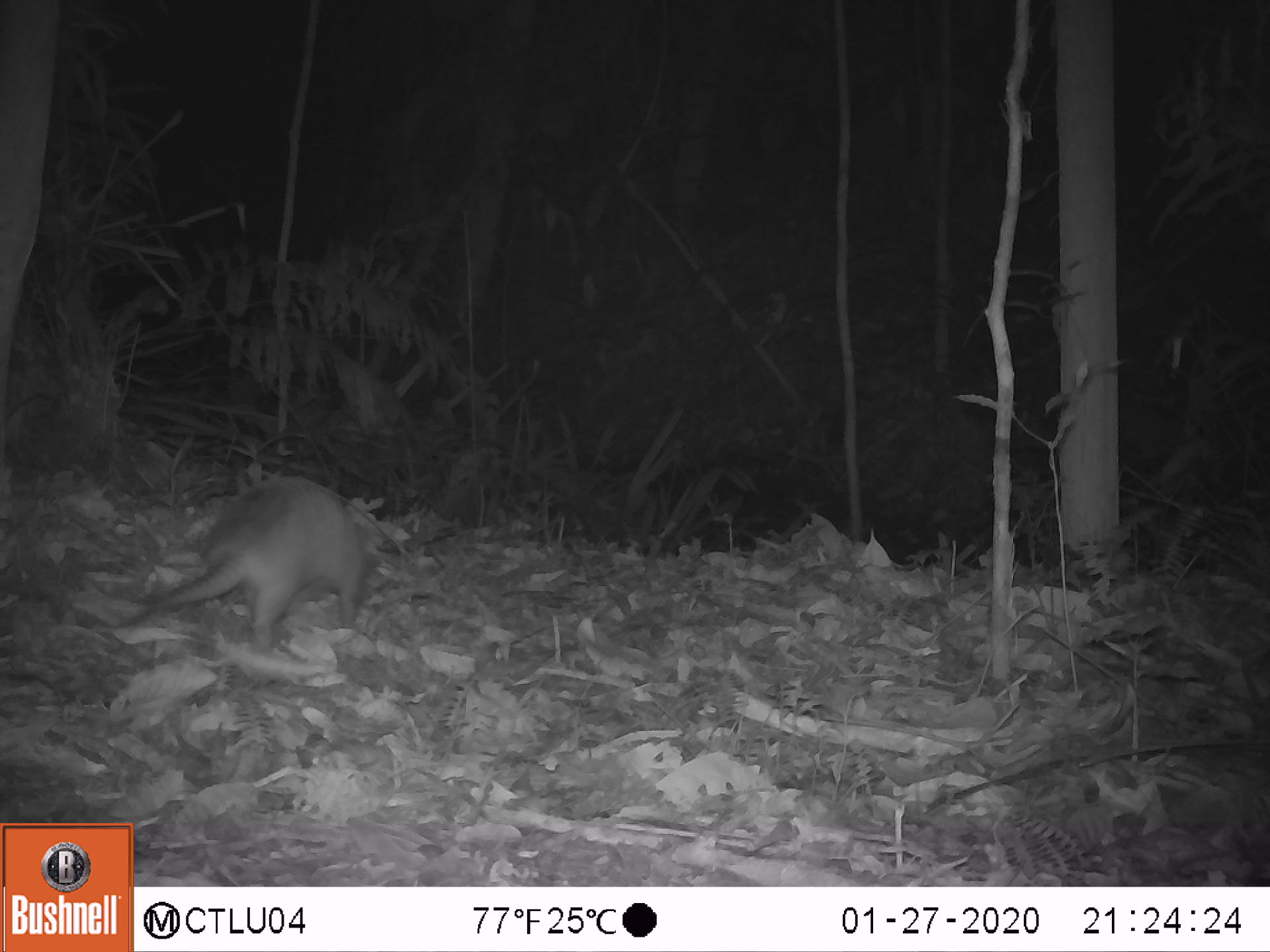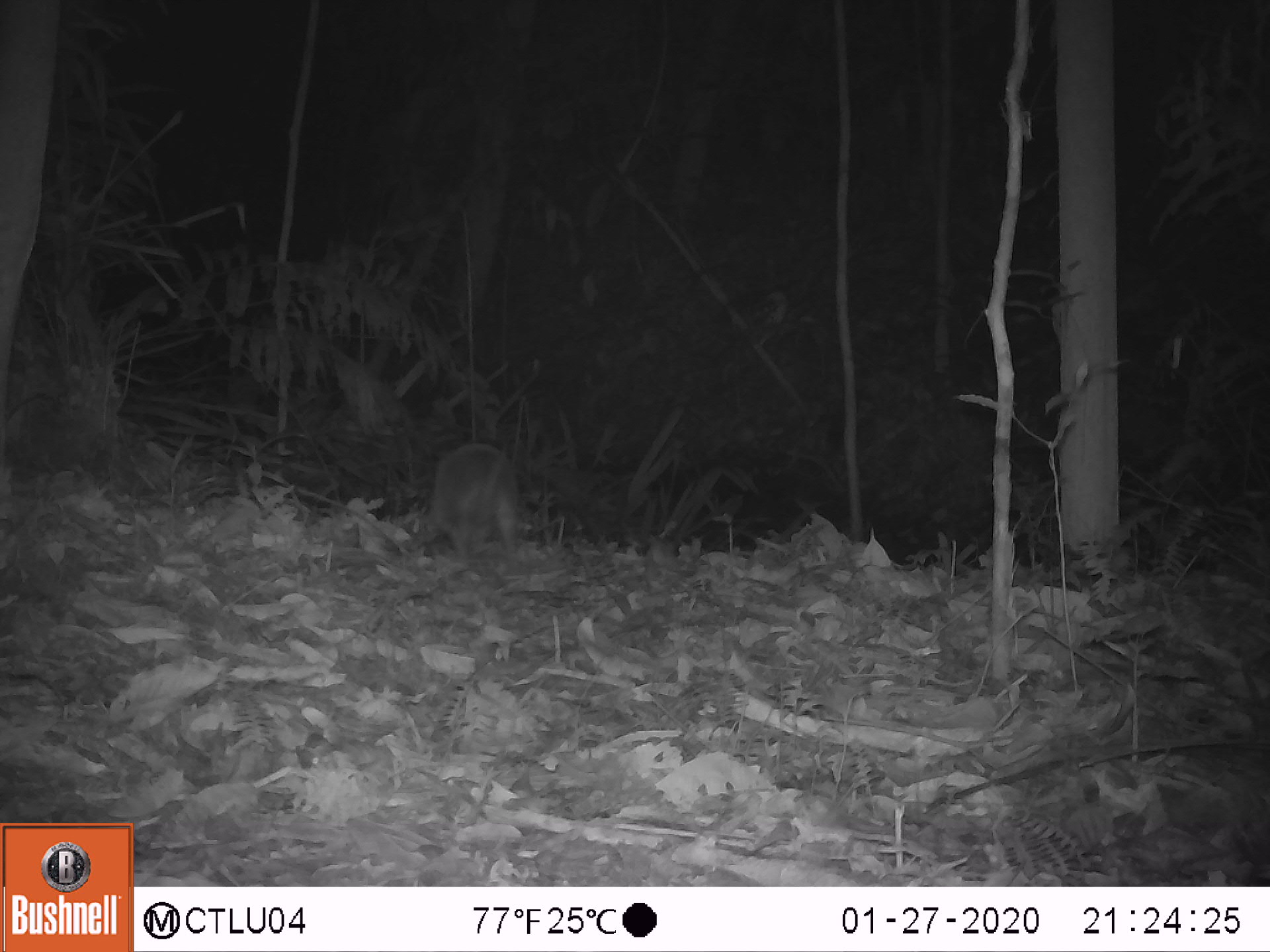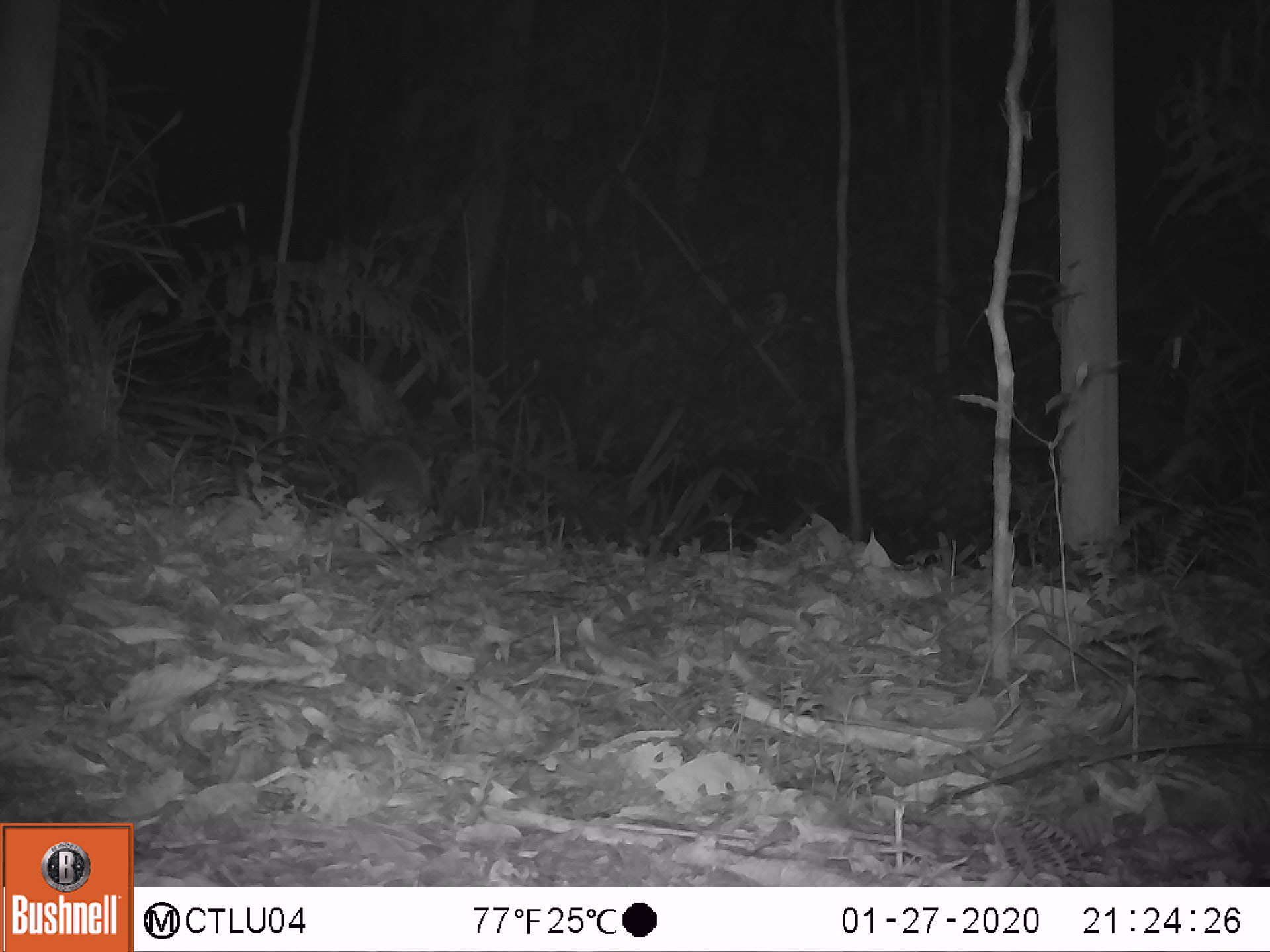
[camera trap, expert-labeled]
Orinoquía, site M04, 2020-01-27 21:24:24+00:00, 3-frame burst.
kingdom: Animalia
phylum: Chordata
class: Mammalia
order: Cingulata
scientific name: Cingulata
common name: armadillo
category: unknown armadillo